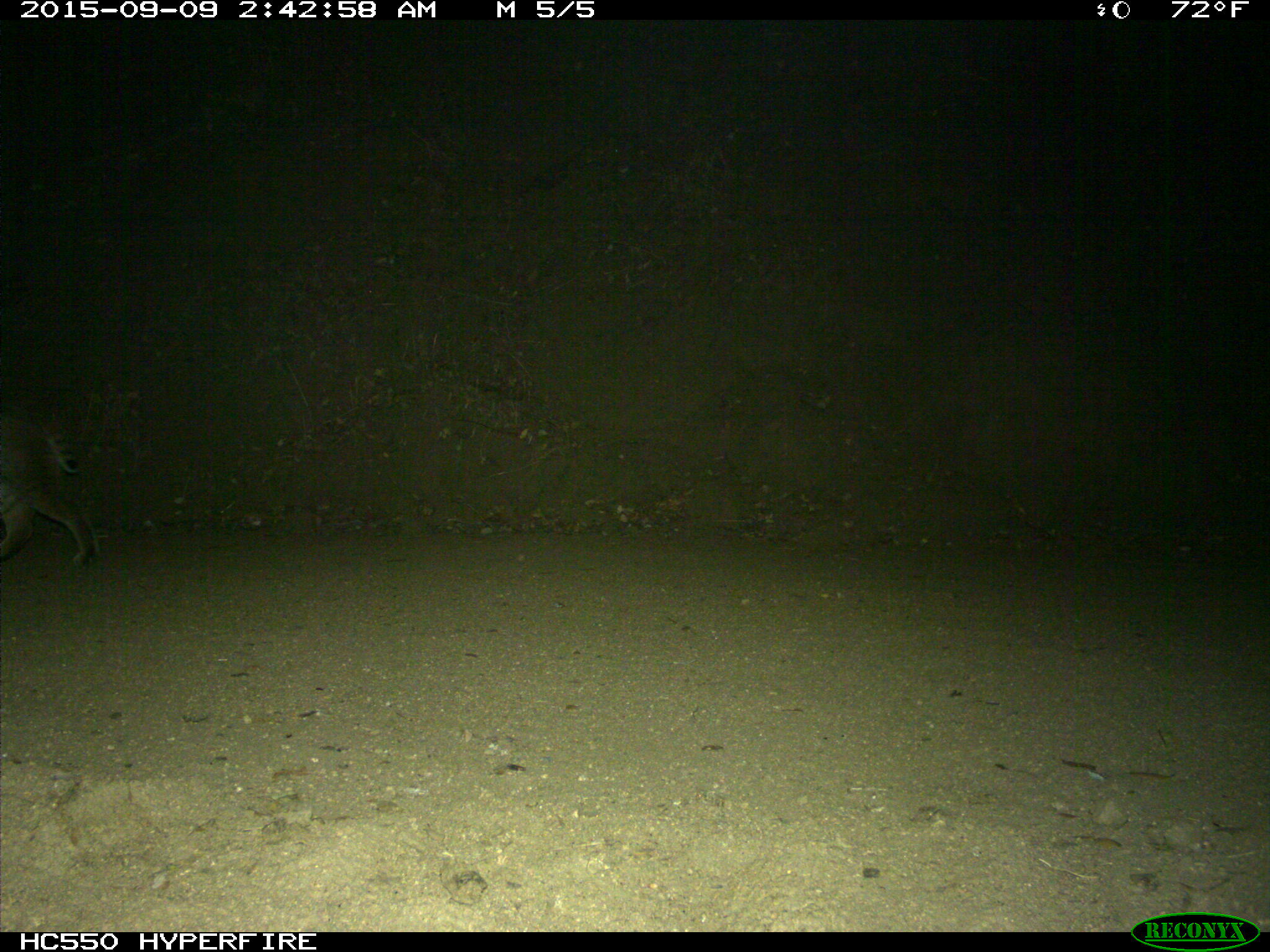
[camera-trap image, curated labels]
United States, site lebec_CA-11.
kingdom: Animalia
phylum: Chordata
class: Mammalia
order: Carnivora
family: Felidae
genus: Lynx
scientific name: Lynx rufus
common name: bobcat